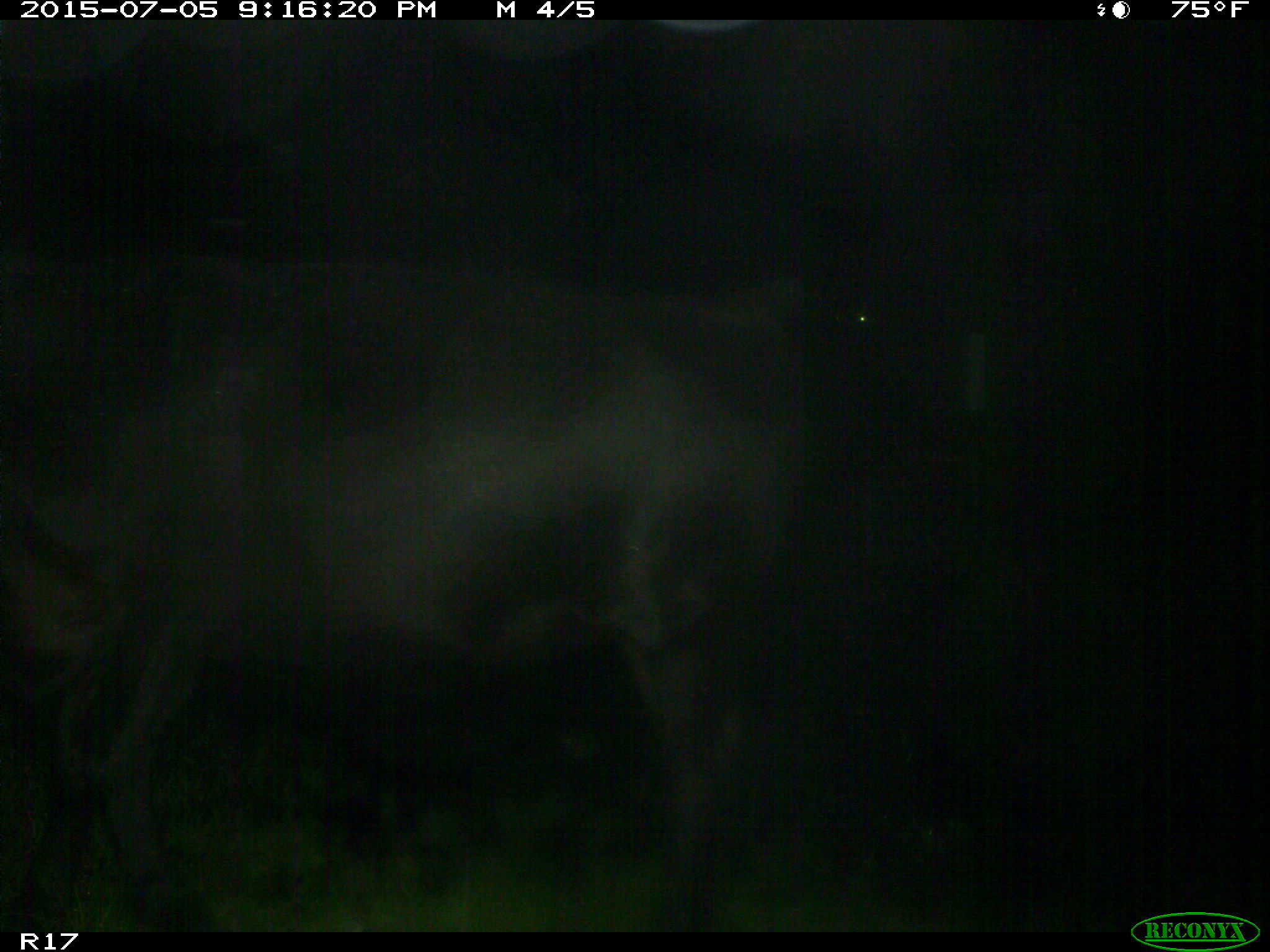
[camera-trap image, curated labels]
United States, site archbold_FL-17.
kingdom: Animalia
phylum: Chordata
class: Mammalia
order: Artiodactyla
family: Bovidae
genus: Bos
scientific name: Bos taurus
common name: domestic cow